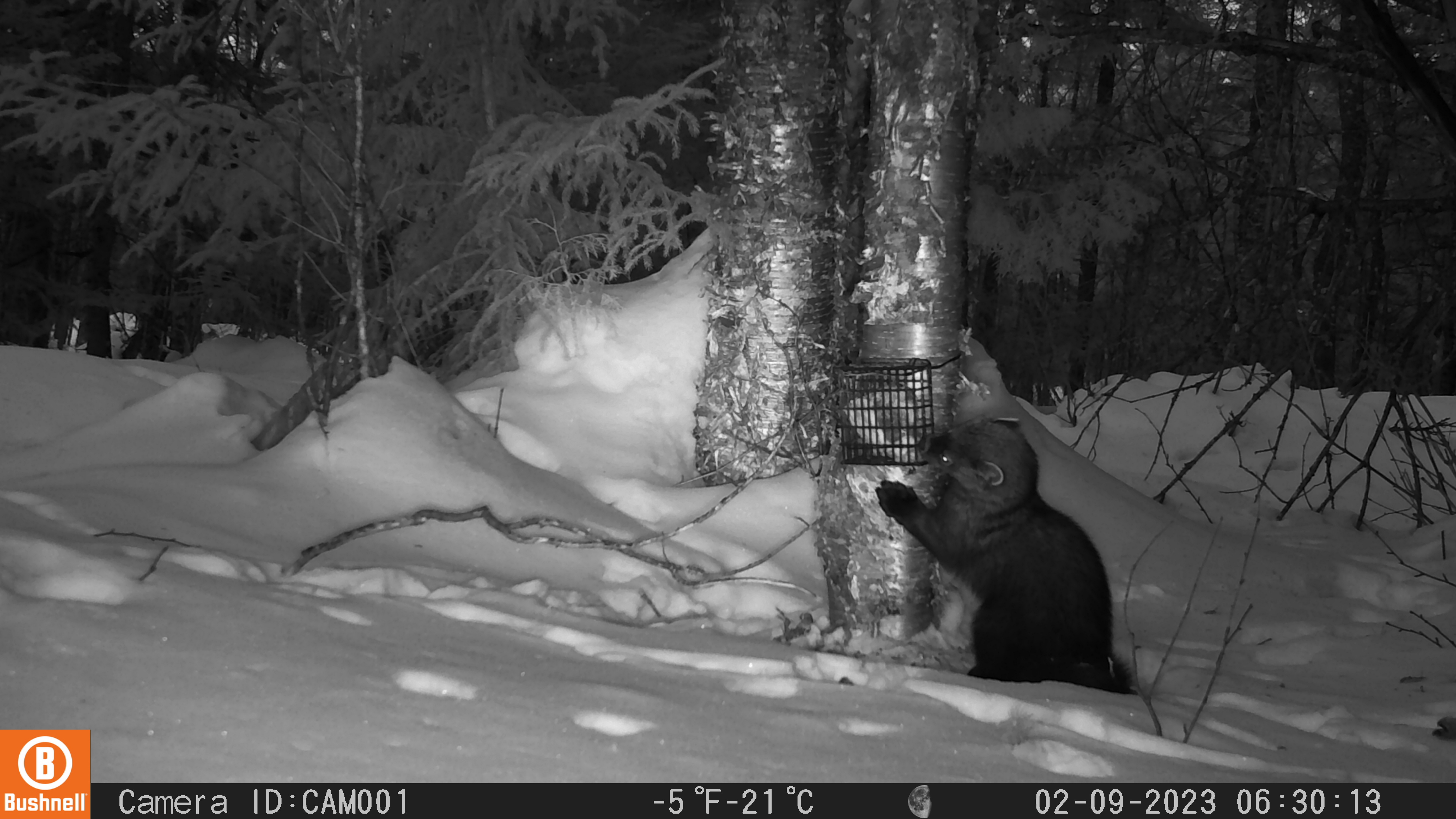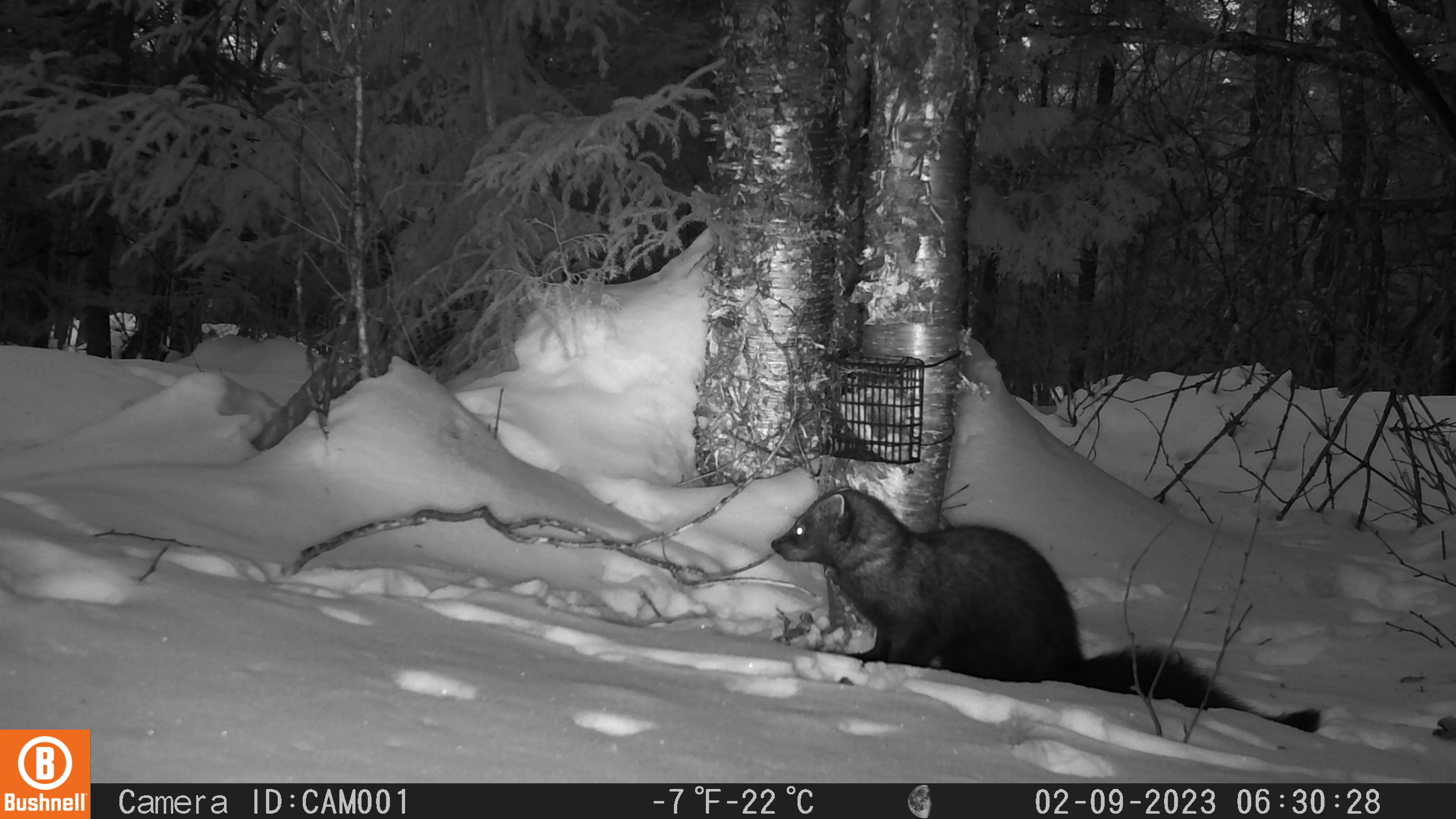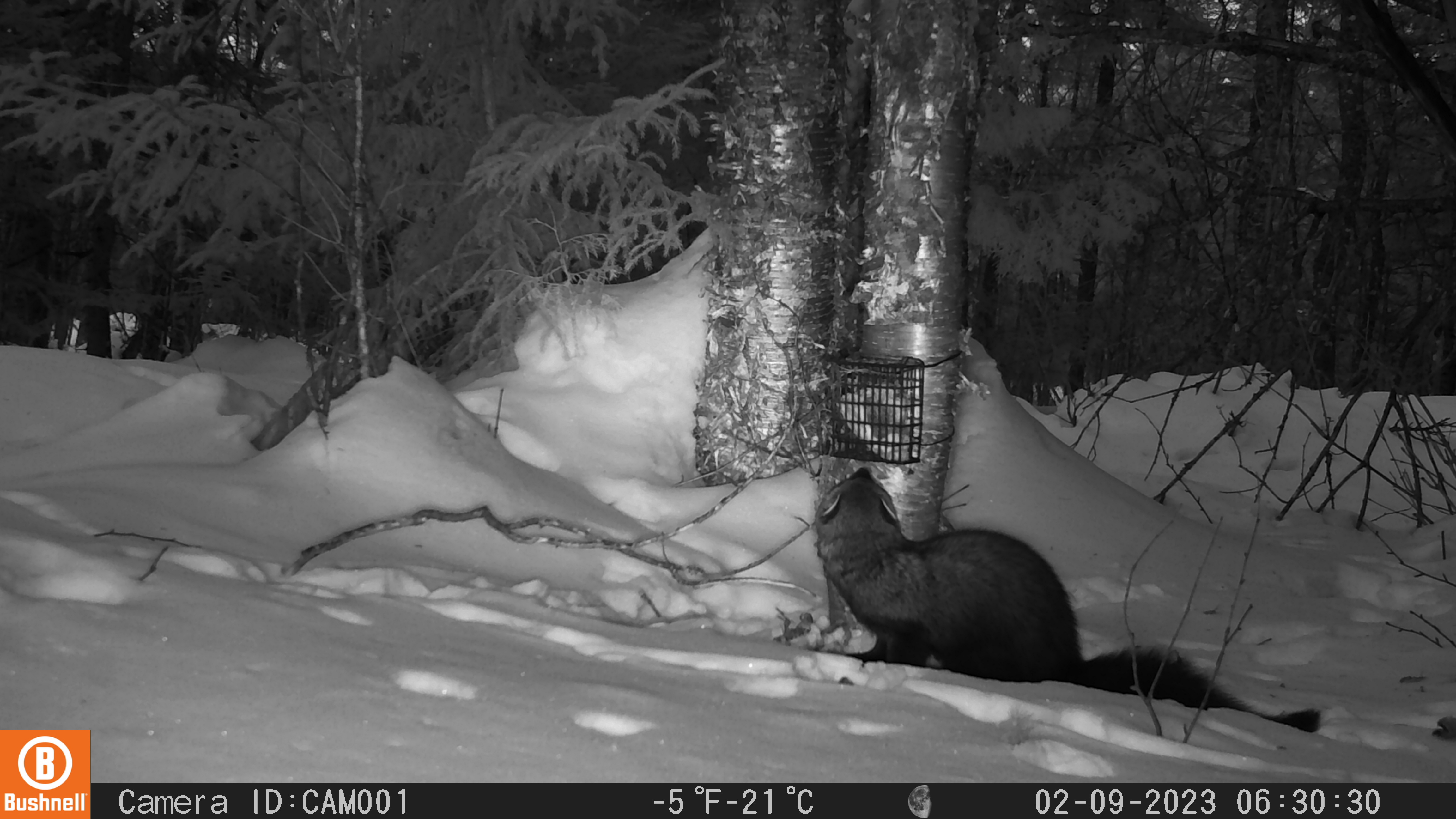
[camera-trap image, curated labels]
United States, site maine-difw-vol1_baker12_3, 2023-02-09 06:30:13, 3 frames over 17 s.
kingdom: Animalia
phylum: Chordata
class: Mammalia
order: Carnivora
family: Mustelidae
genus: Pekania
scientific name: Pekania pennanti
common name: fisher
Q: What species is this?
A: Fisher (Pekania pennanti).